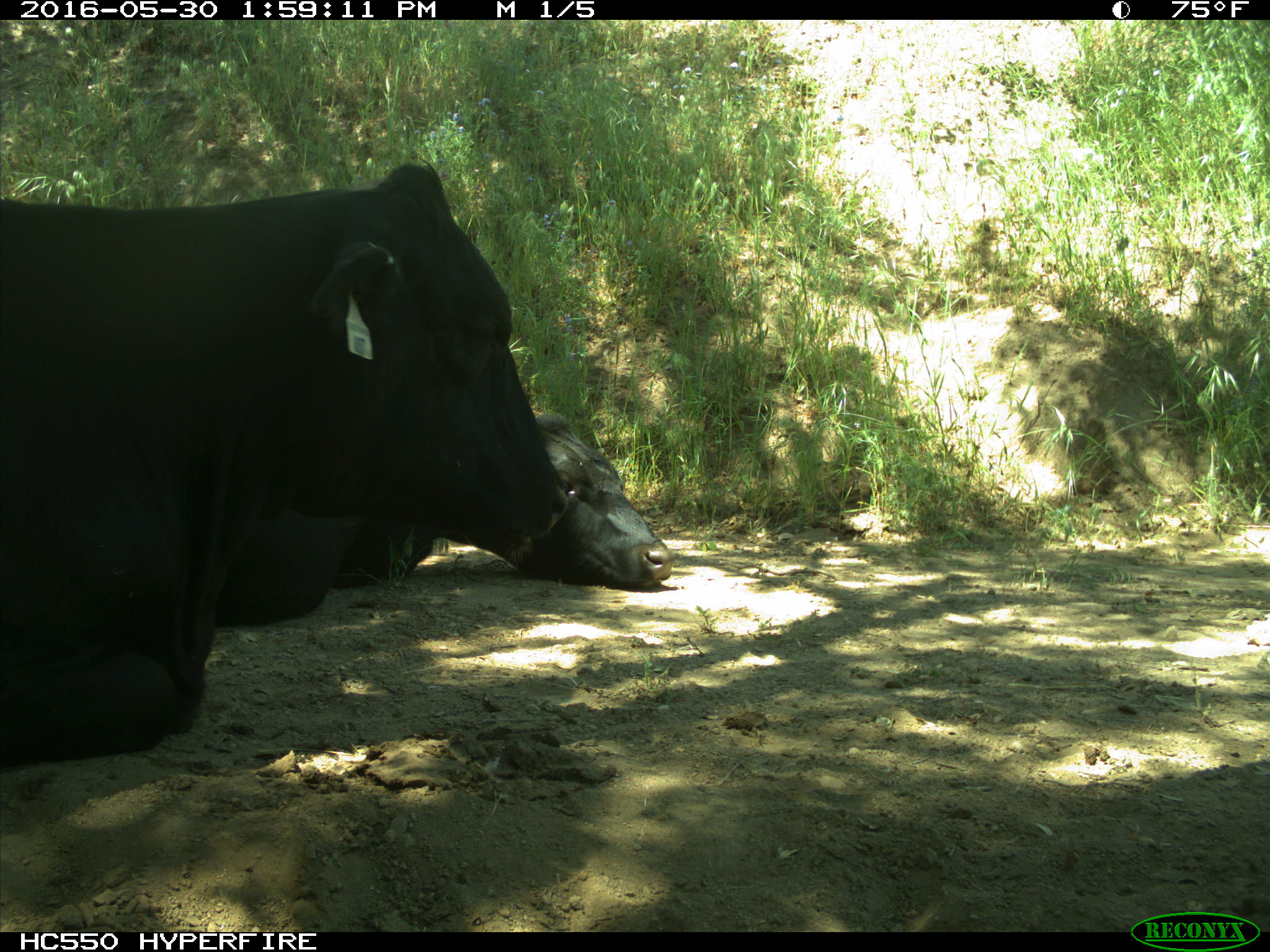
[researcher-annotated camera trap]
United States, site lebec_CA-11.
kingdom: Animalia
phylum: Chordata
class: Mammalia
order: Artiodactyla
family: Bovidae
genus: Bos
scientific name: Bos taurus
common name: domestic cow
Bos taurus (domestic cow).